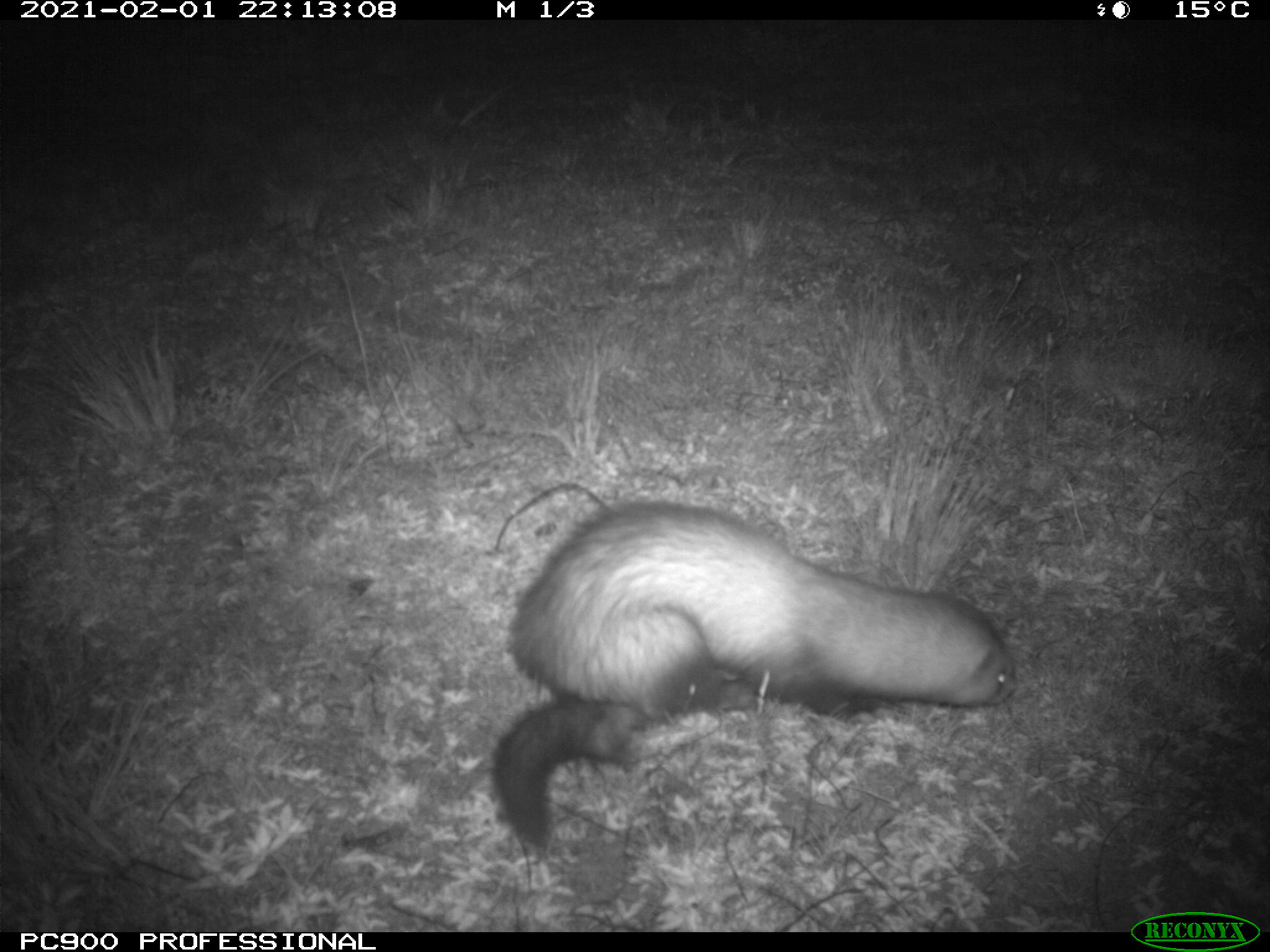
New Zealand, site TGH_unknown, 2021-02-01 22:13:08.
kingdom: Animalia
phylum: Chordata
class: Mammalia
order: Carnivora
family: Mustelidae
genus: Mustela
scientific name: Mustela furo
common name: ferret